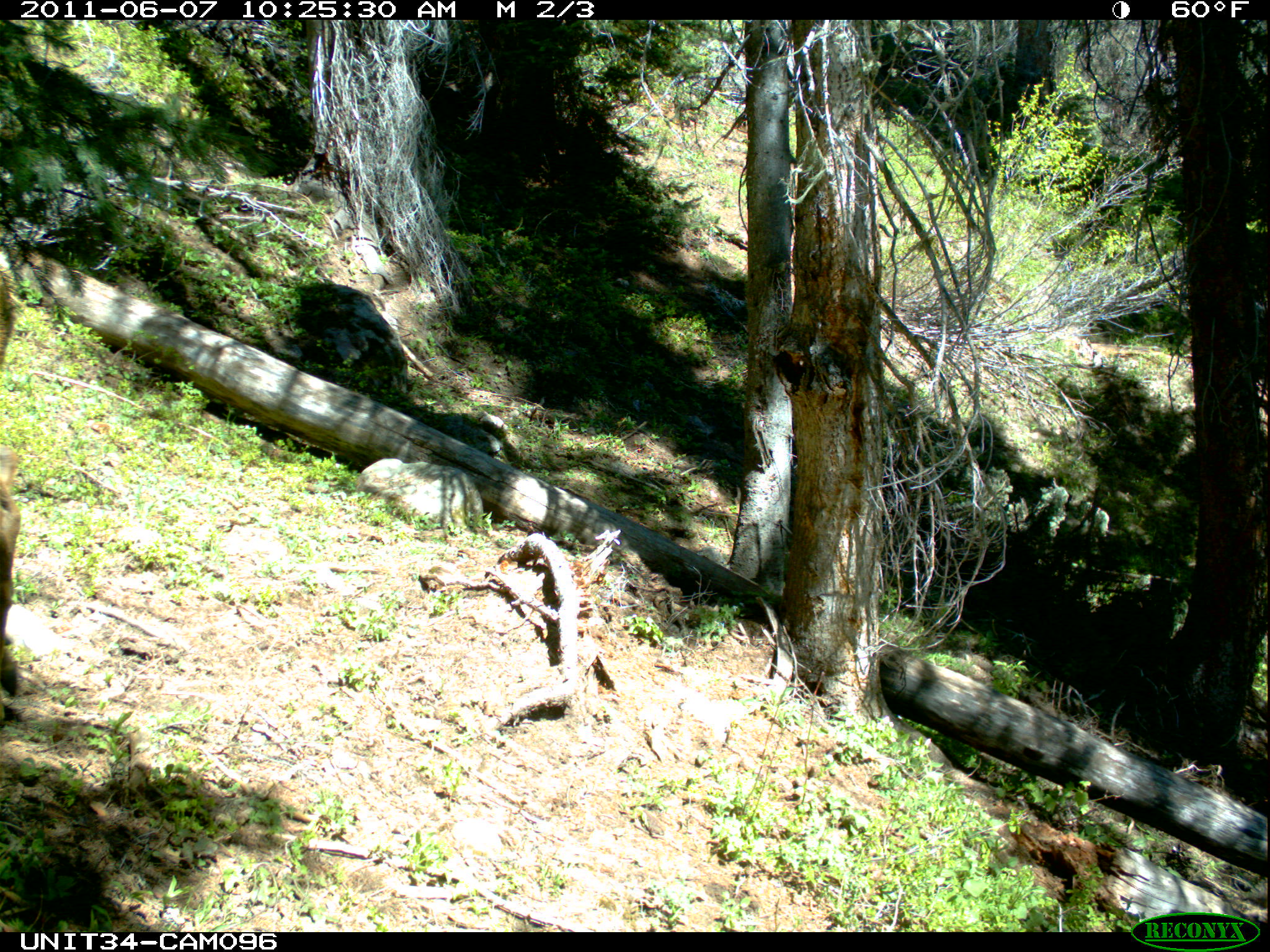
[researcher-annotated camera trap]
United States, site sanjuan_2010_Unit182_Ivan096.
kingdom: Animalia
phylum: Chordata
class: Mammalia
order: Artiodactyla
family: Cervidae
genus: Cervus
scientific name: Cervus elaphus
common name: red deer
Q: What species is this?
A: Cervus elaphus (red deer).